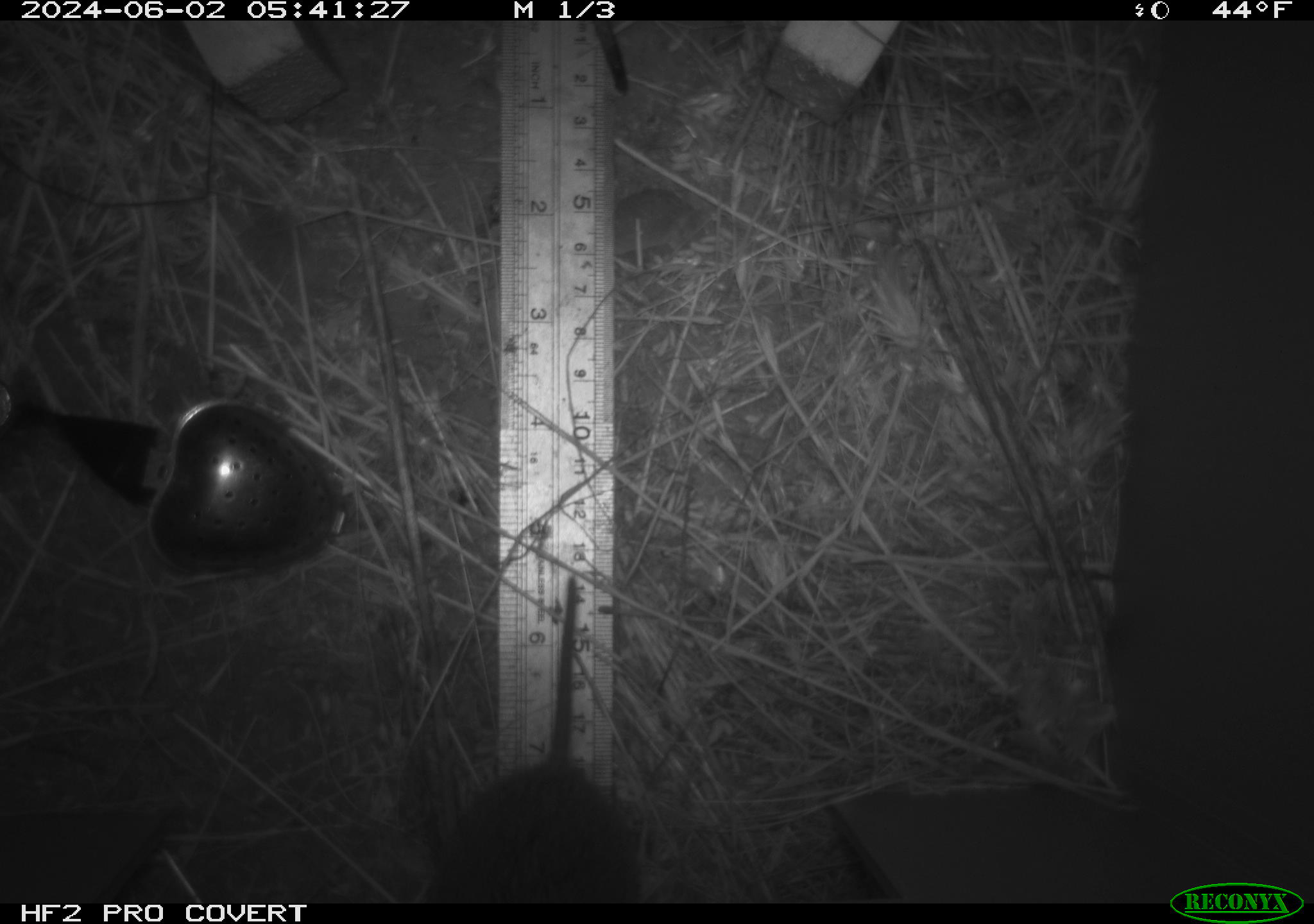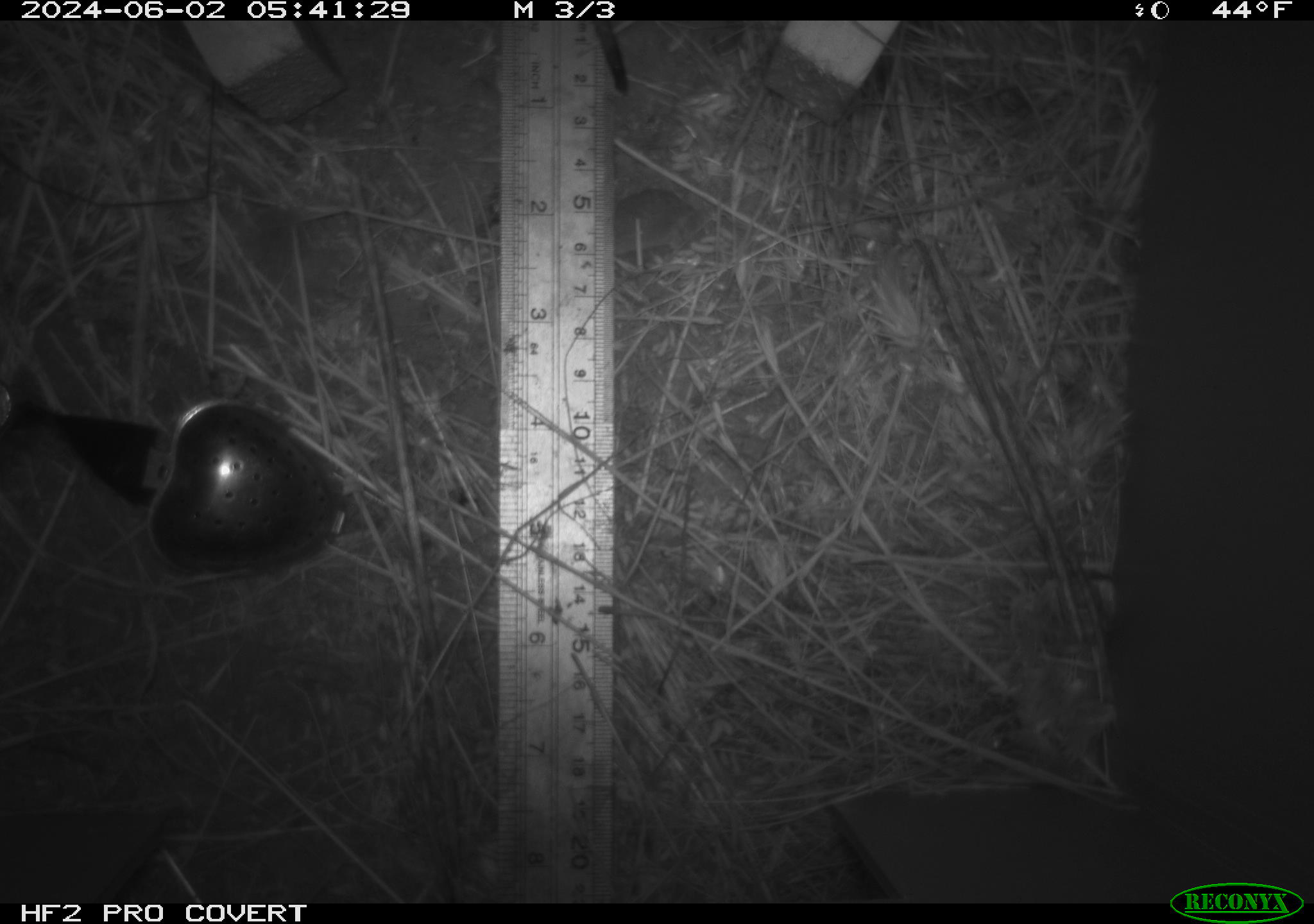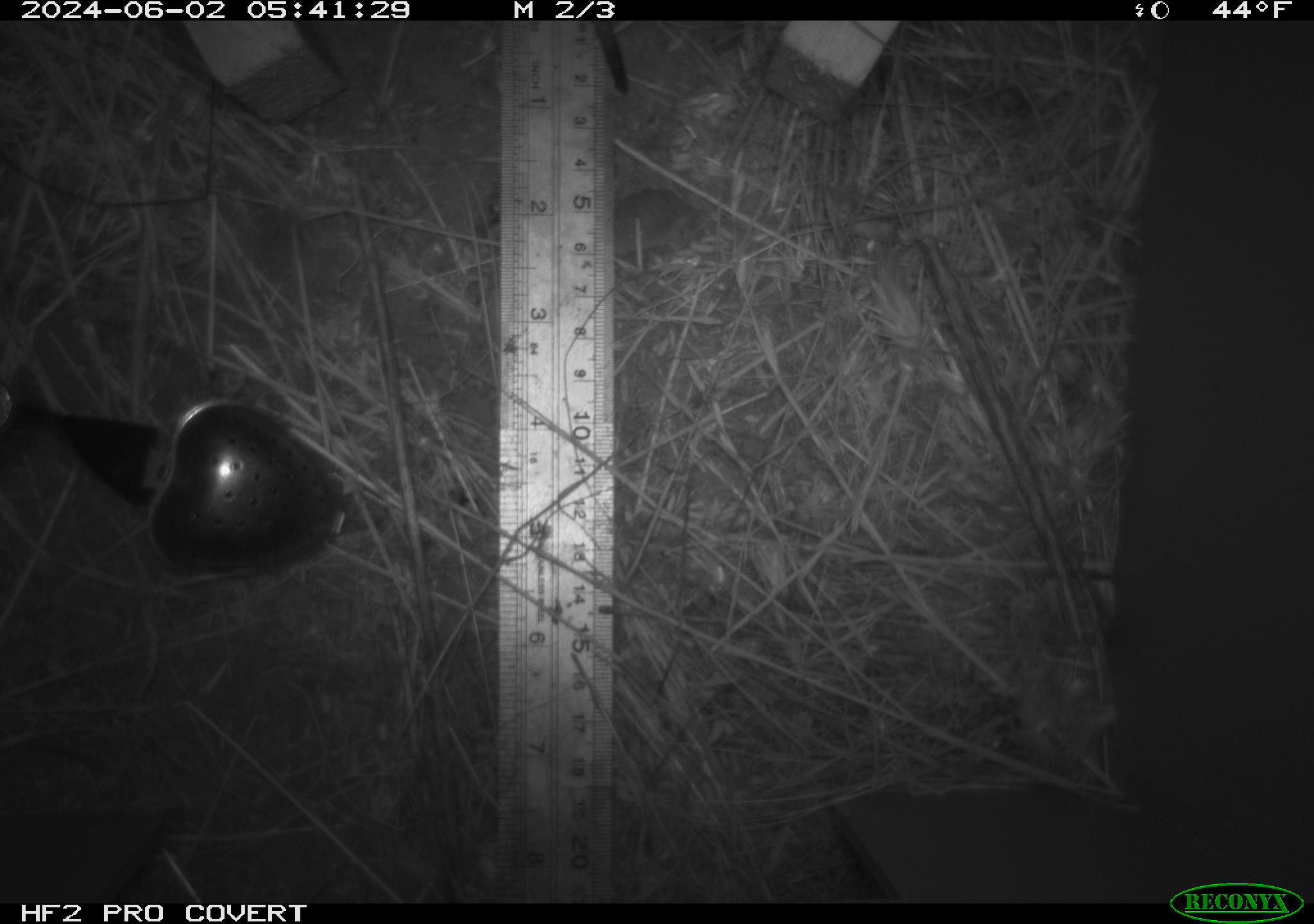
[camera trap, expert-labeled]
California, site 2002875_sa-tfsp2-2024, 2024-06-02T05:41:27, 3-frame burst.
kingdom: Animalia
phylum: Chordata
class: Mammalia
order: Rodentia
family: Cricetidae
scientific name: Arvicolinae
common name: voles, lemmings, and muskrats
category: arvicolinae subfamily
Arvicolinae subfamily (voles, lemmings, and muskrats) (Arvicolinae).